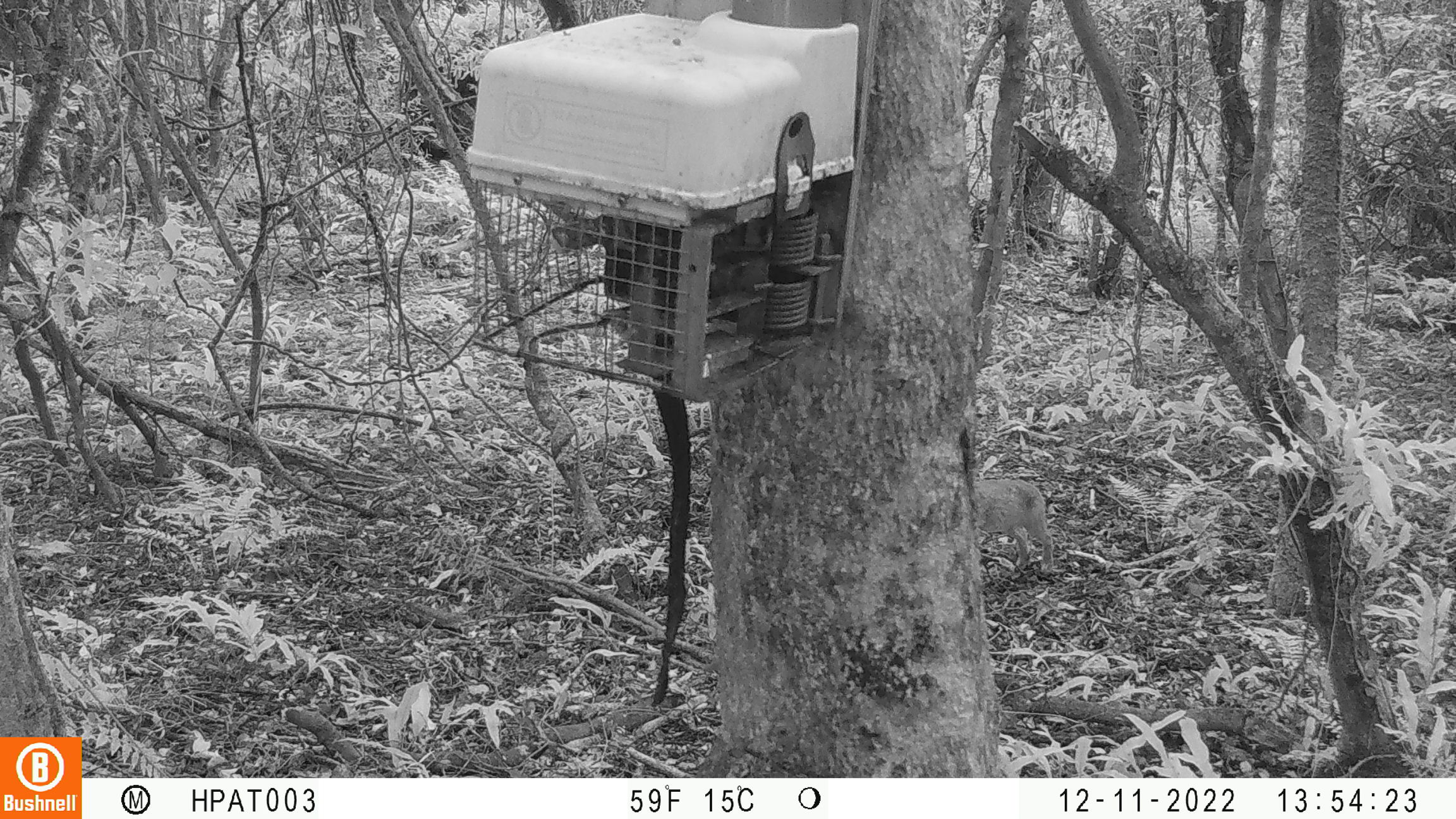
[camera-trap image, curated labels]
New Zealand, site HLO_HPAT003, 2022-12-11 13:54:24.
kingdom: Animalia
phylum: Chordata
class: Mammalia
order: Lagomorpha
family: Leporidae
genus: Lepus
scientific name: Lepus europaeus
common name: brown hare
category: hare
Hare (brown hare) (Lepus europaeus).